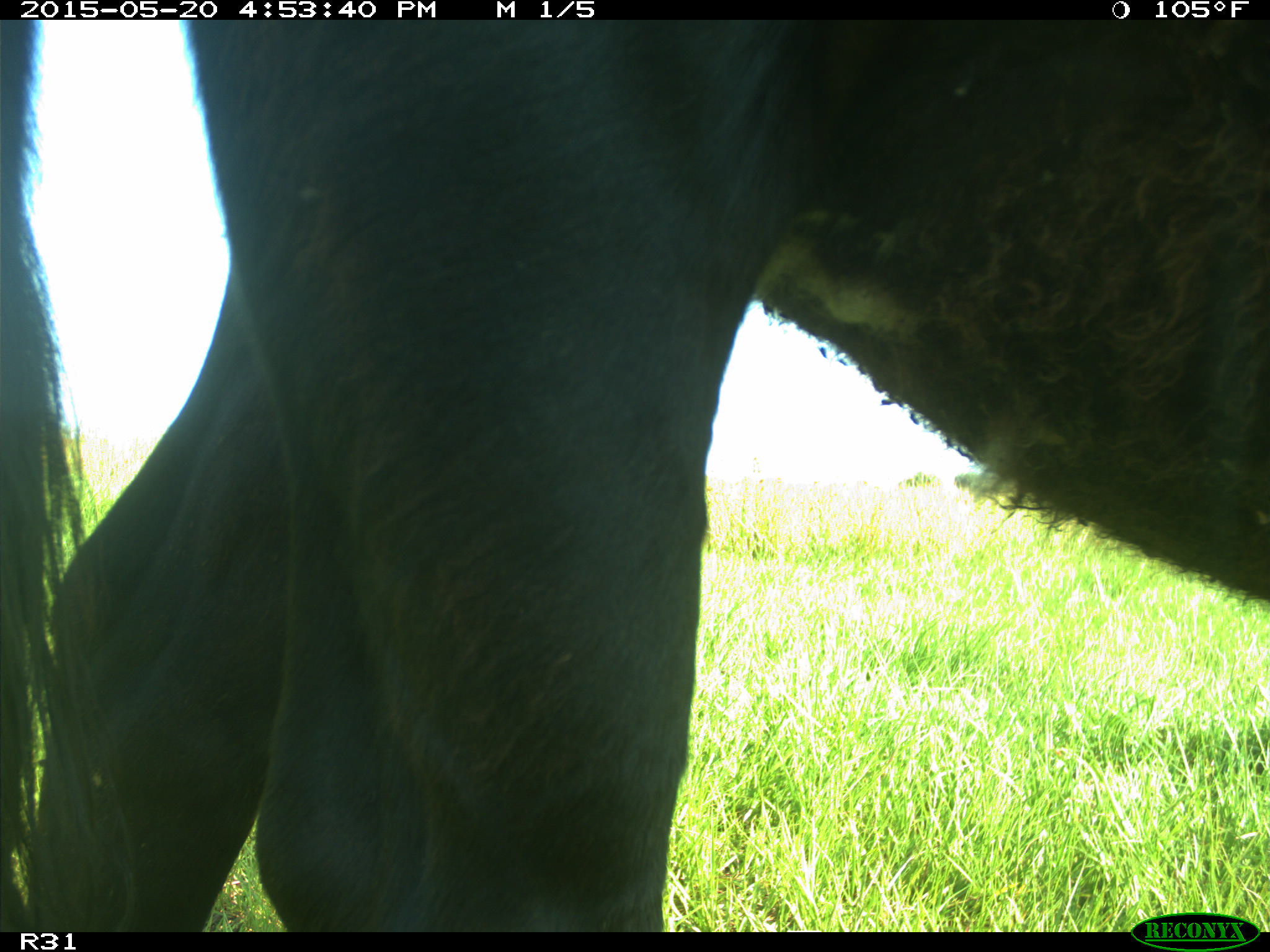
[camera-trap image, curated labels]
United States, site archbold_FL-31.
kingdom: Animalia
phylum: Chordata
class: Mammalia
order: Artiodactyla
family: Bovidae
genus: Bos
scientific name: Bos taurus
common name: domestic cow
Bos taurus (domestic cow).